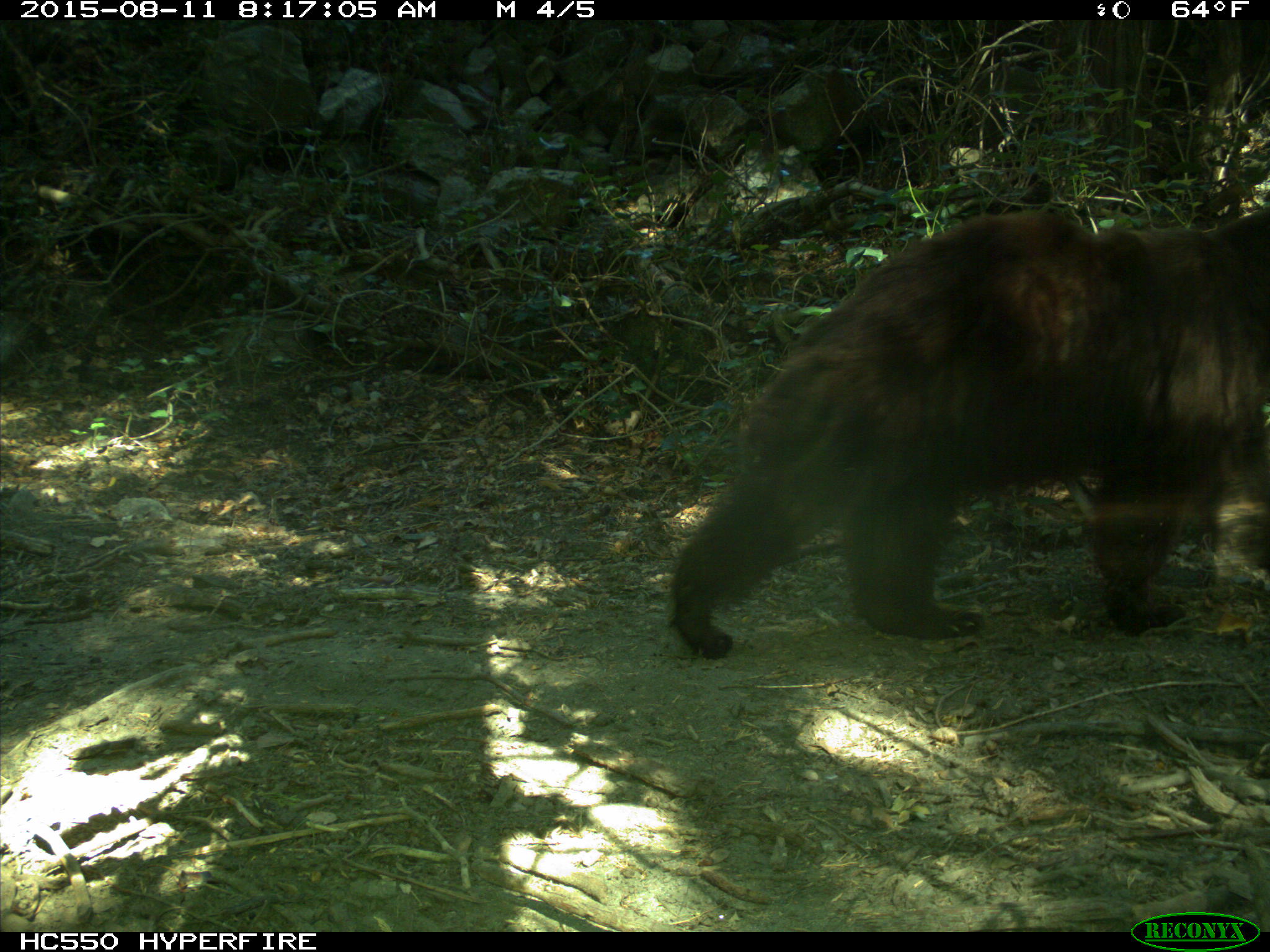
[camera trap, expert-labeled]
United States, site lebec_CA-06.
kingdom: Animalia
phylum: Chordata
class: Mammalia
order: Carnivora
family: Ursidae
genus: Ursus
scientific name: Ursus americanus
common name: american black bear